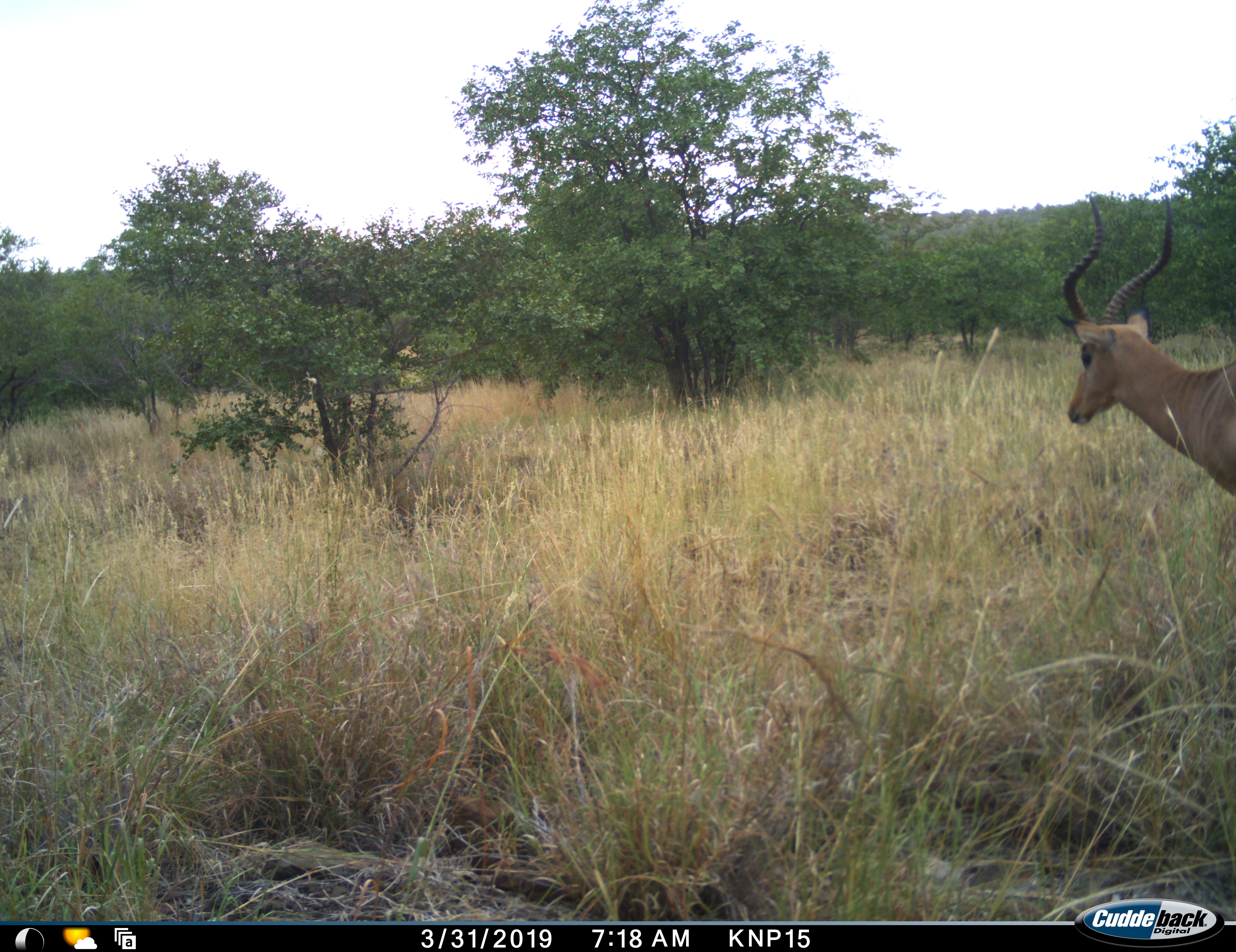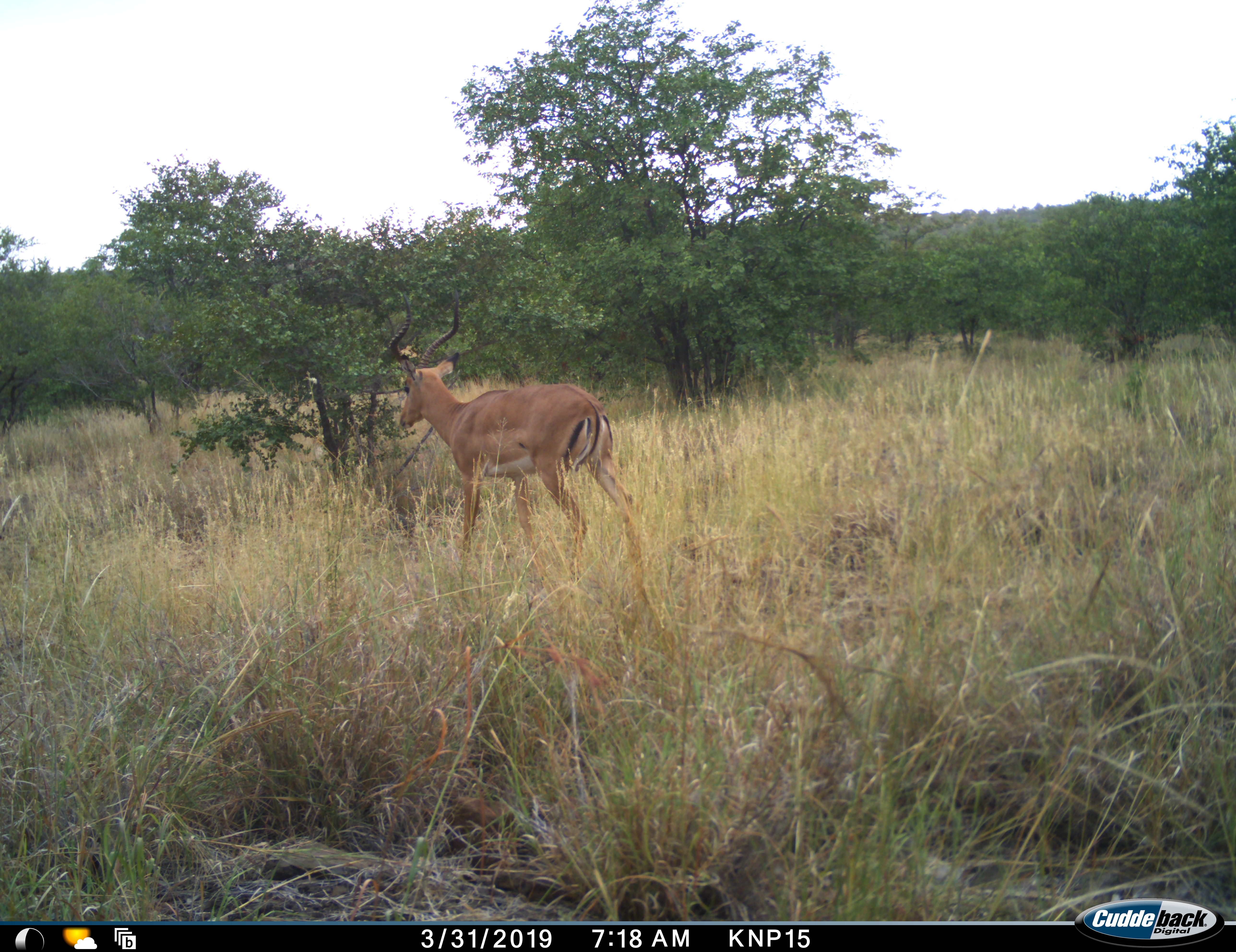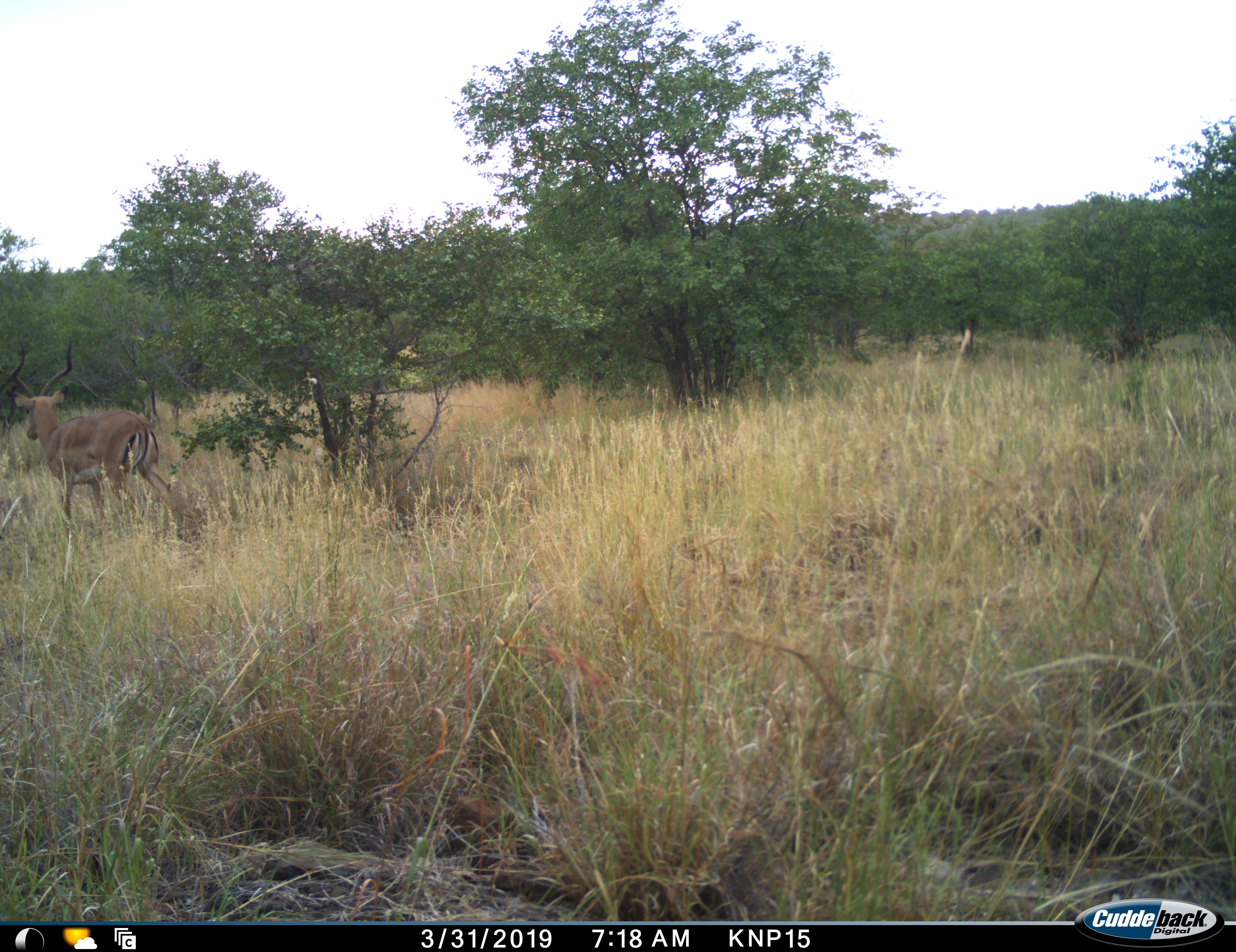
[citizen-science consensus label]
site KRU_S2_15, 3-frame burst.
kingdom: Animalia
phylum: Chordata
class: Mammalia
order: Artiodactyla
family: Bovidae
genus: Aepyceros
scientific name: Aepyceros melampus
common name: impala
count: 1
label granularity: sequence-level